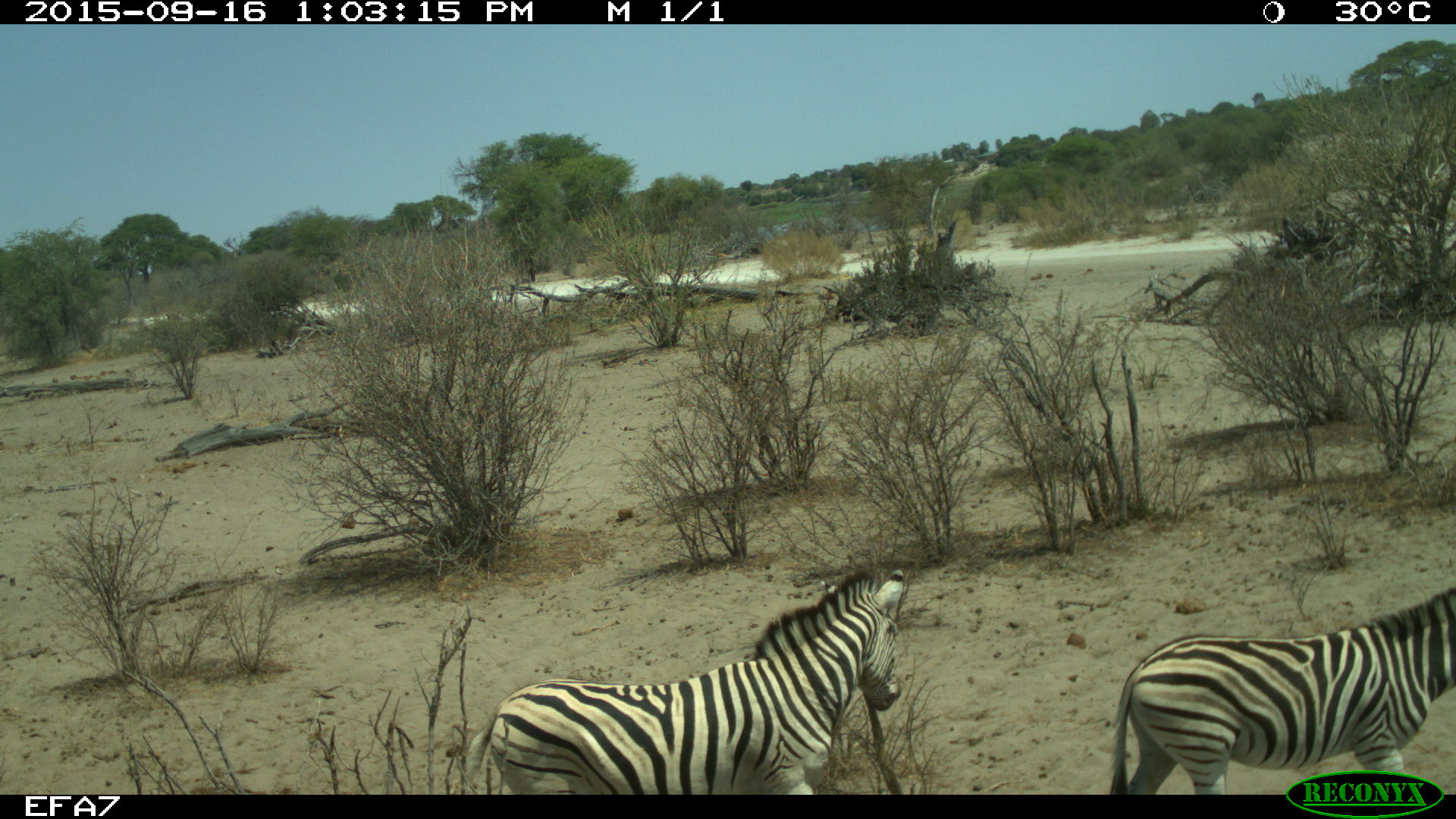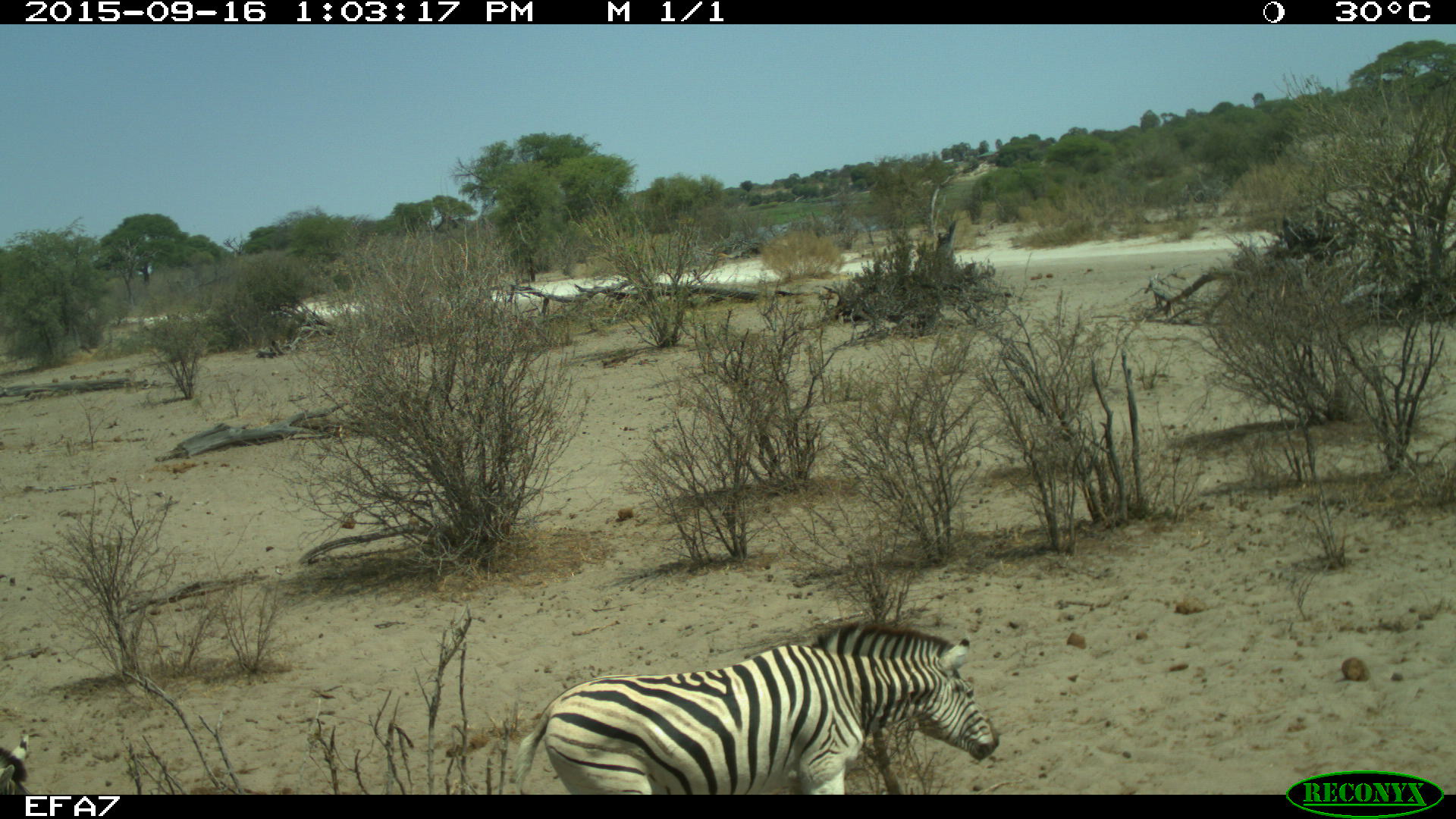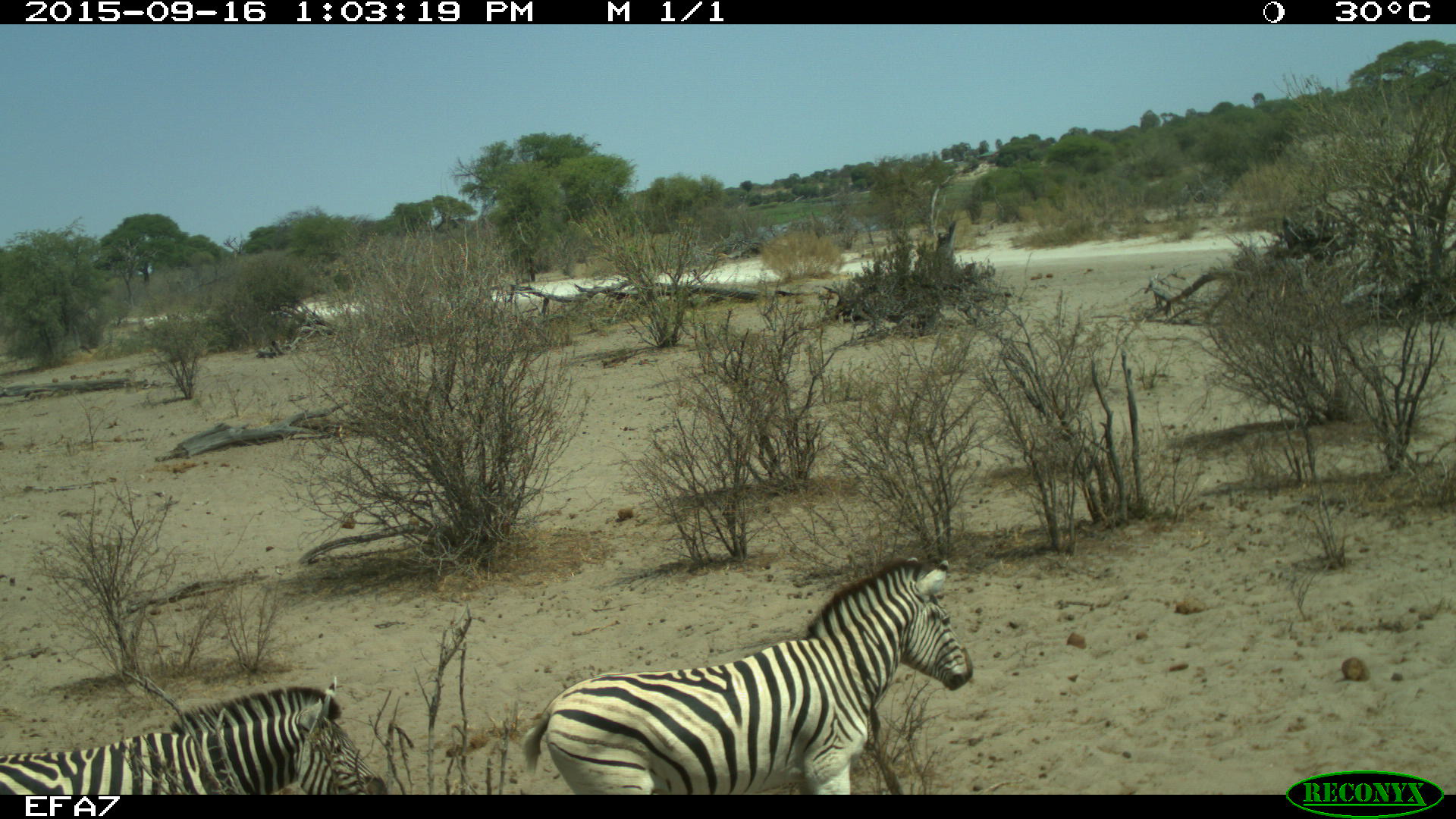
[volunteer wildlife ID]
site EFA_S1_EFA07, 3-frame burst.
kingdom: Animalia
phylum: Chordata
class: Mammalia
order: Perissodactyla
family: Equidae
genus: Equus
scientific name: Equus quagga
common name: plains zebra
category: zebraplains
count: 3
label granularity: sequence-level